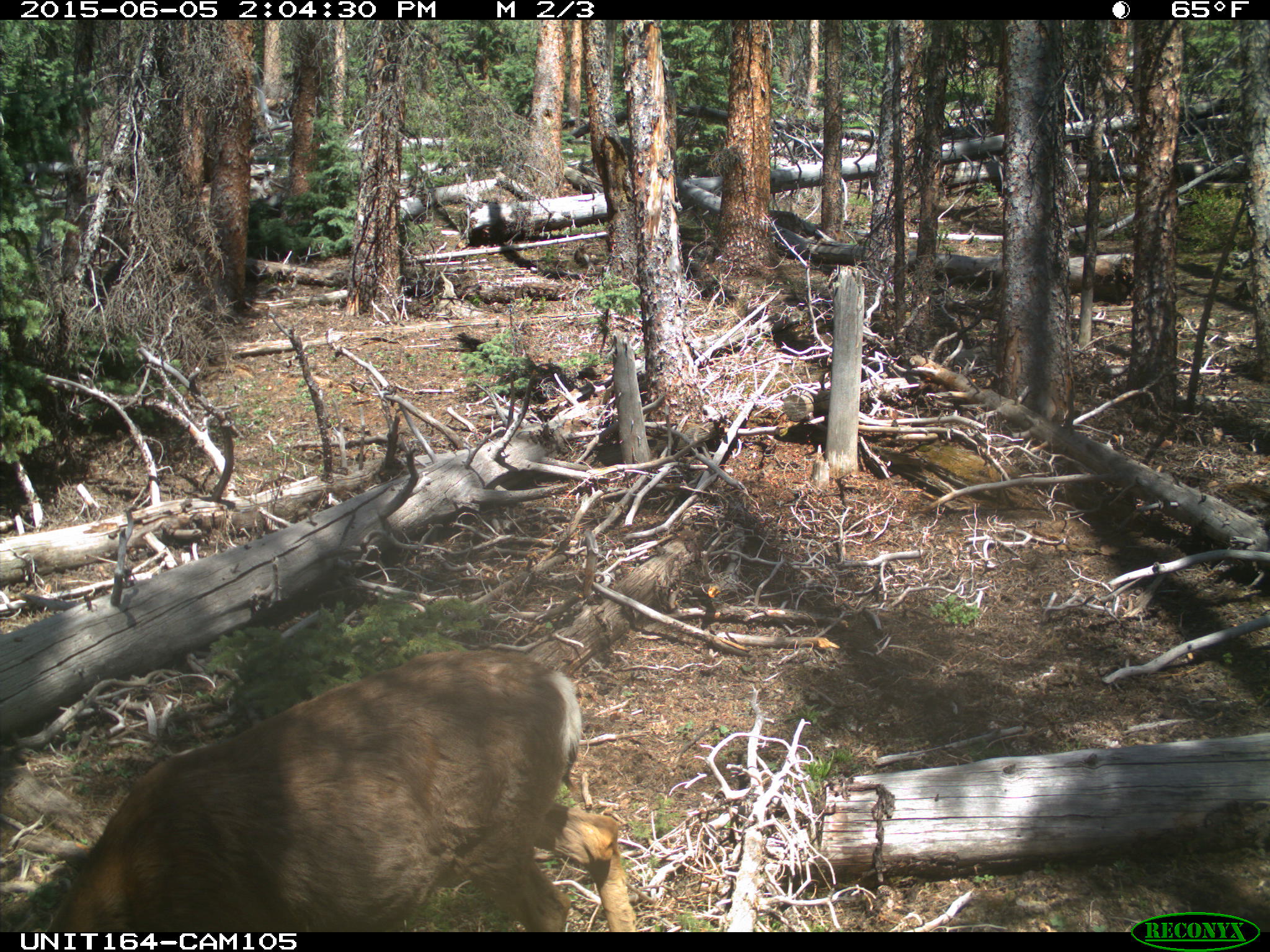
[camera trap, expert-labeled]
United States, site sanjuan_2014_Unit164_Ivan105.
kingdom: Animalia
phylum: Chordata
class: Mammalia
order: Artiodactyla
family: Cervidae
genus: Odocoileus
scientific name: Odocoileus hemionus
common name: mule deer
Odocoileus hemionus (mule deer).